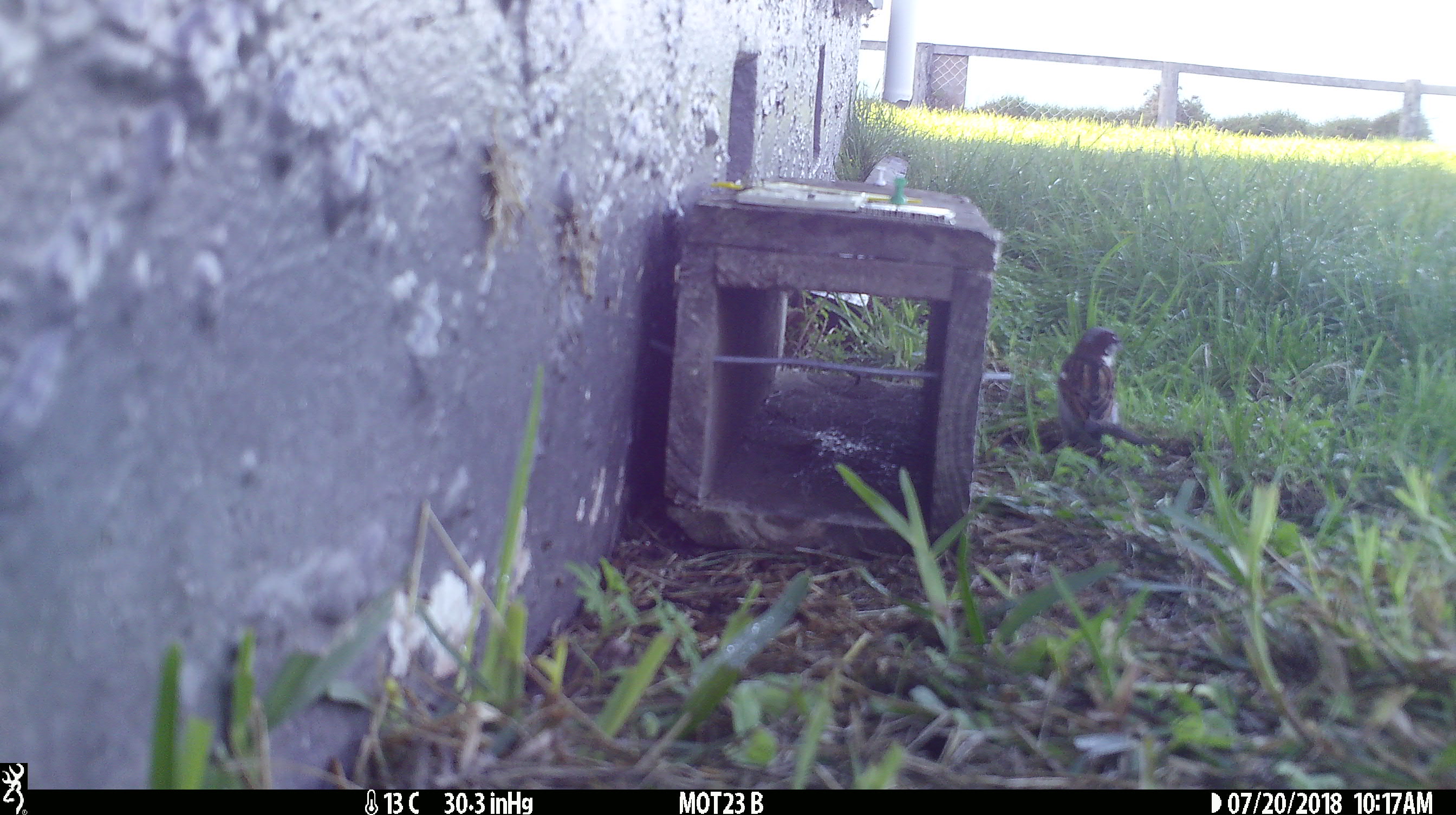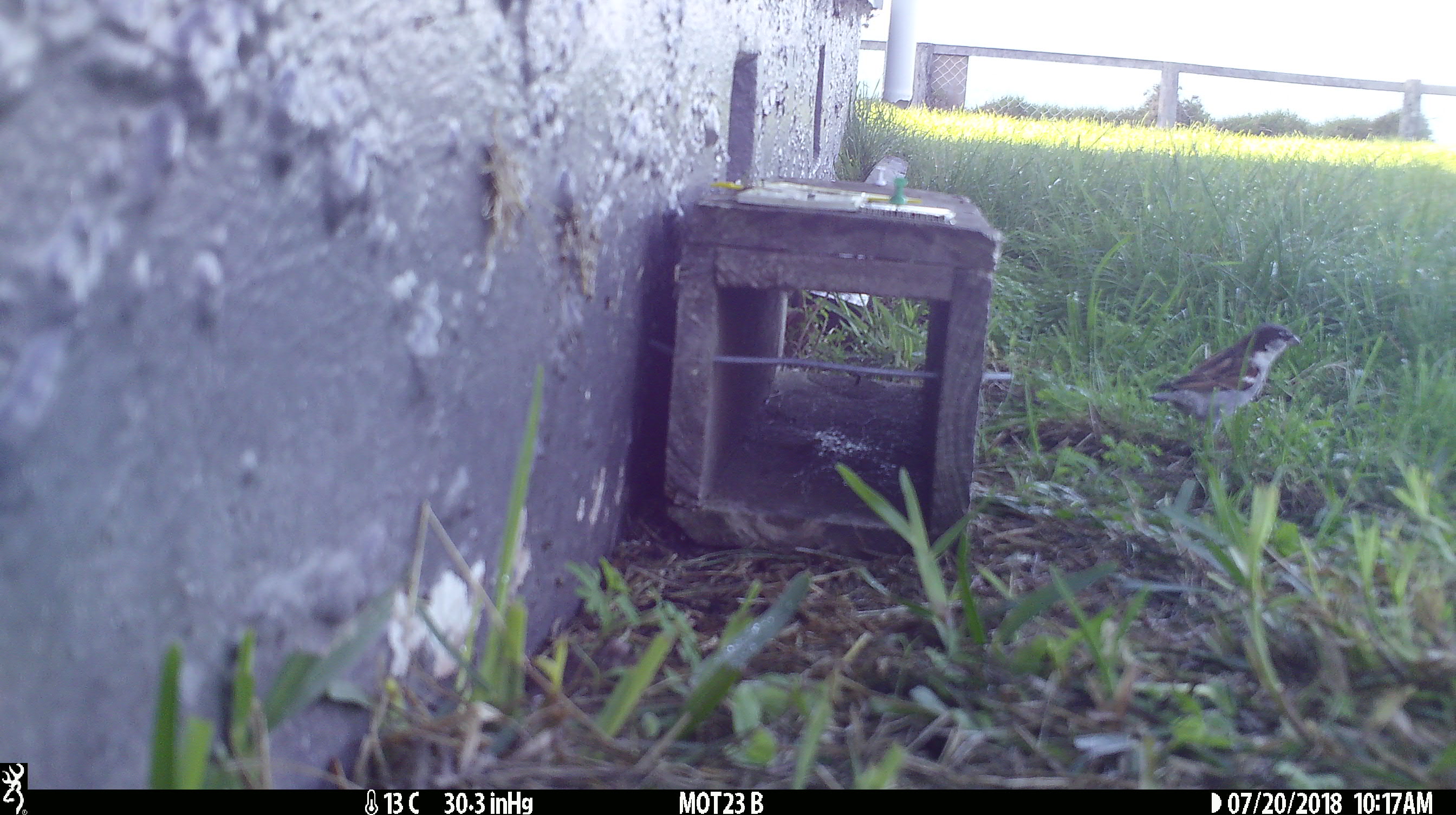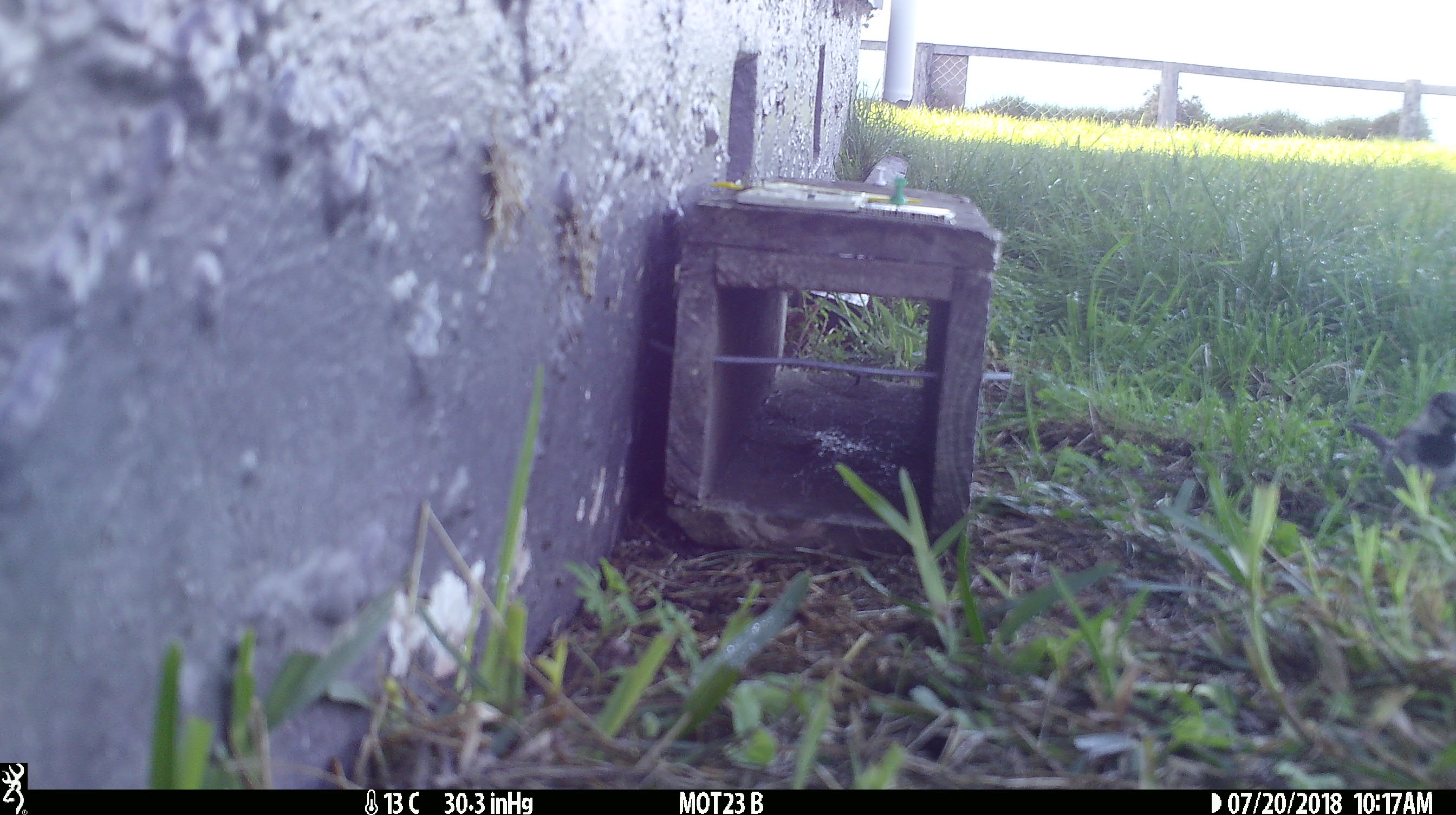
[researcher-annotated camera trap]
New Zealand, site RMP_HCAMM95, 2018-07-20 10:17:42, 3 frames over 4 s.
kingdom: Animalia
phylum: Chordata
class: Aves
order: Passeriformes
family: Passeridae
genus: Passer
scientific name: Passer domesticus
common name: house sparrow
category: sparrow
Sparrow (house sparrow) (Passer domesticus).